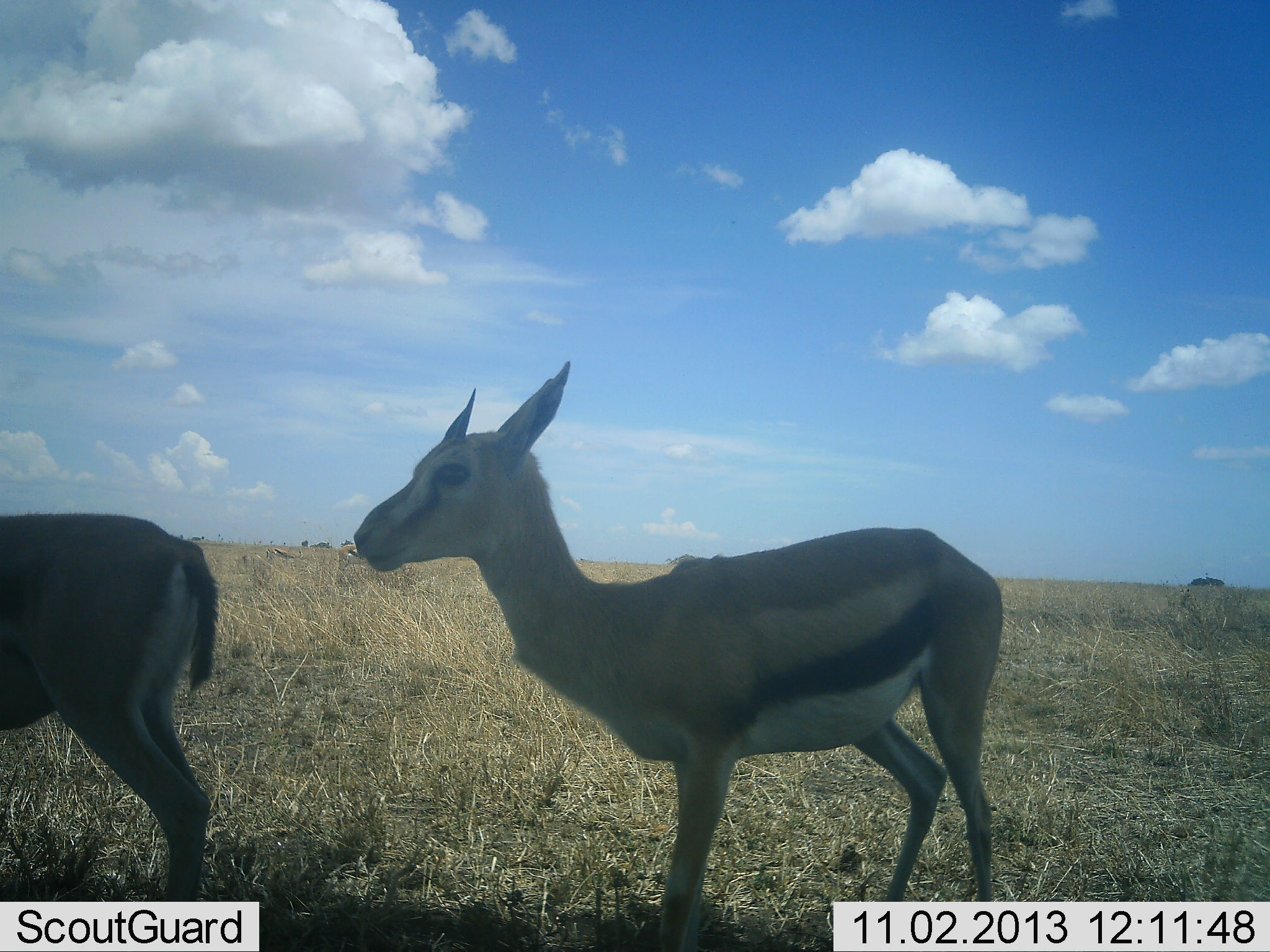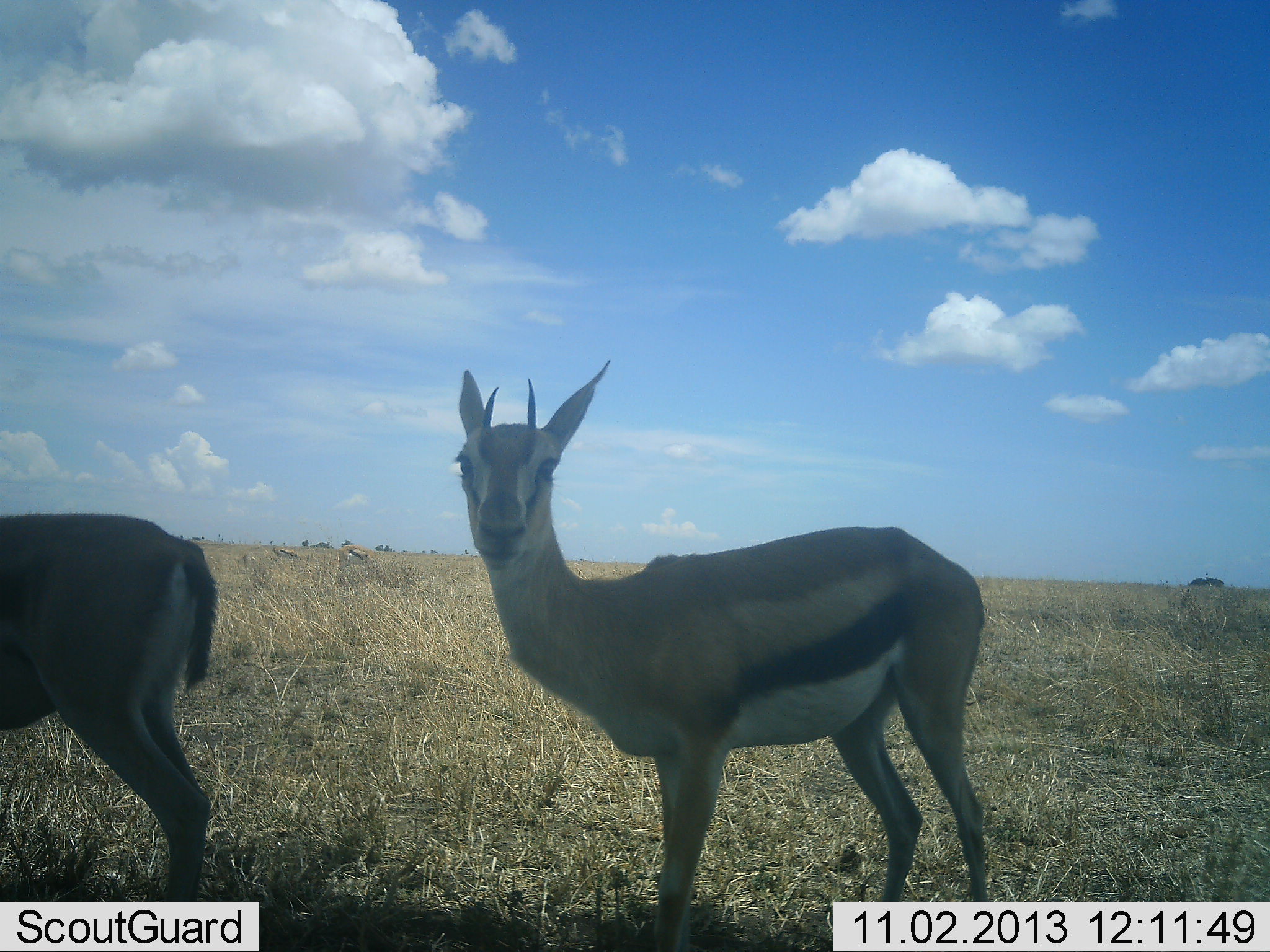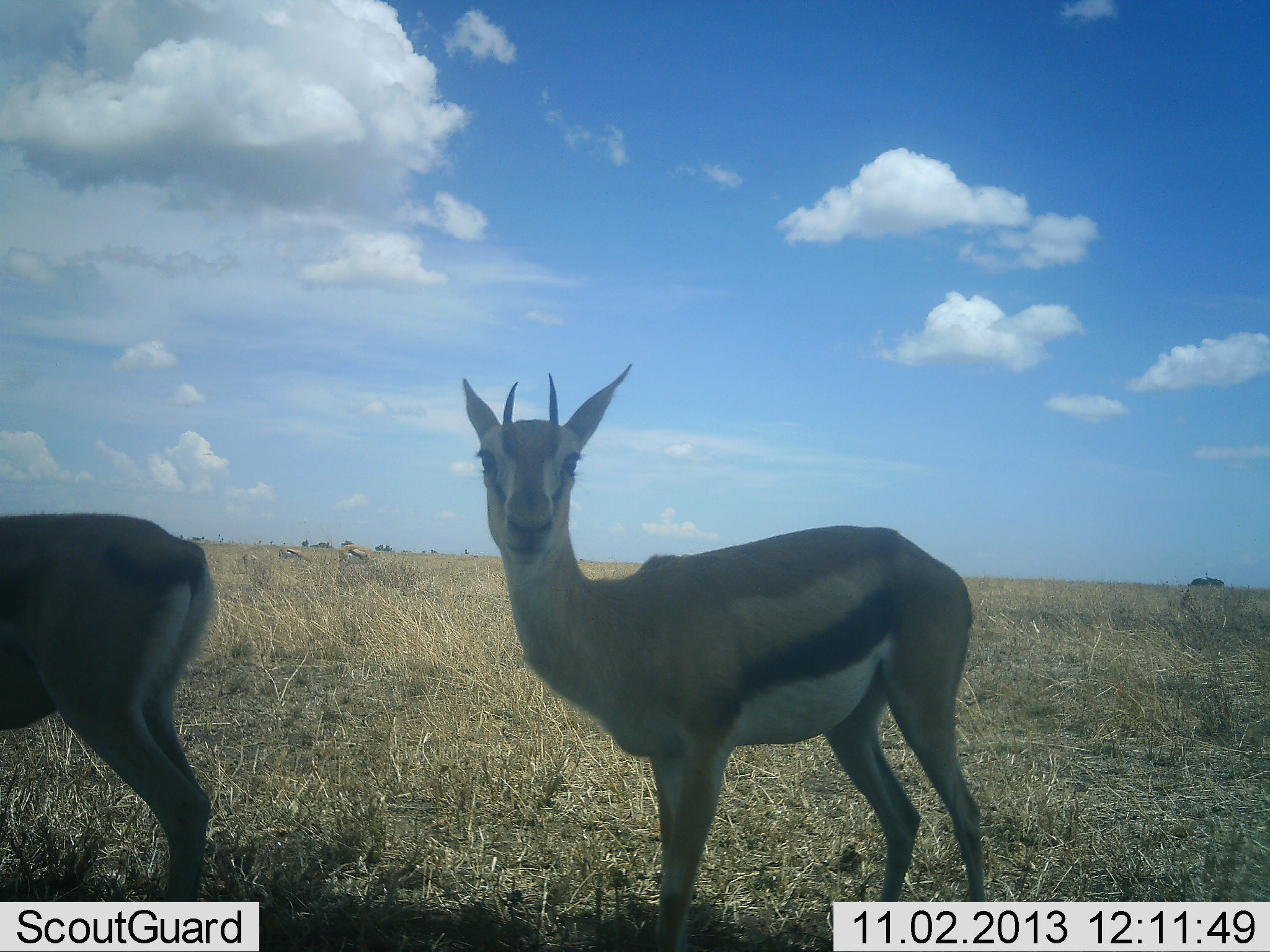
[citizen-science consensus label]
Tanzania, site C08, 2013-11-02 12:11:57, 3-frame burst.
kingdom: Animalia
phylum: Chordata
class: Mammalia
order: Artiodactyla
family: Bovidae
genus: Eudorcas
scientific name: Eudorcas thomsonii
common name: thomson's gazelle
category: gazellethomsons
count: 2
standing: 100%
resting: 0%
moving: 10%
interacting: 0%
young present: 0%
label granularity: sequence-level